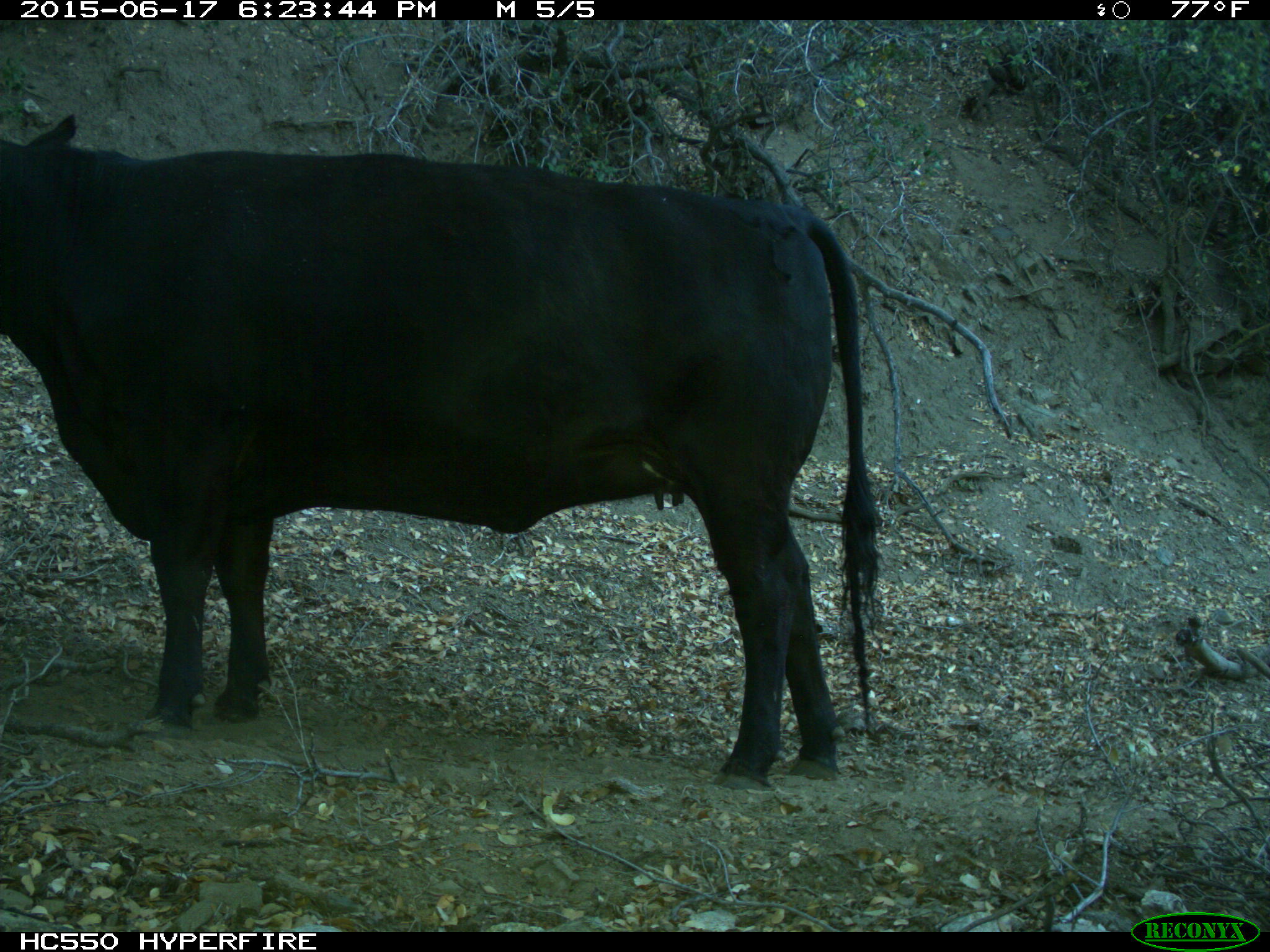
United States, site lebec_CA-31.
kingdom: Animalia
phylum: Chordata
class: Mammalia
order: Artiodactyla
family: Bovidae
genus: Bos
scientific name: Bos taurus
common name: domestic cow